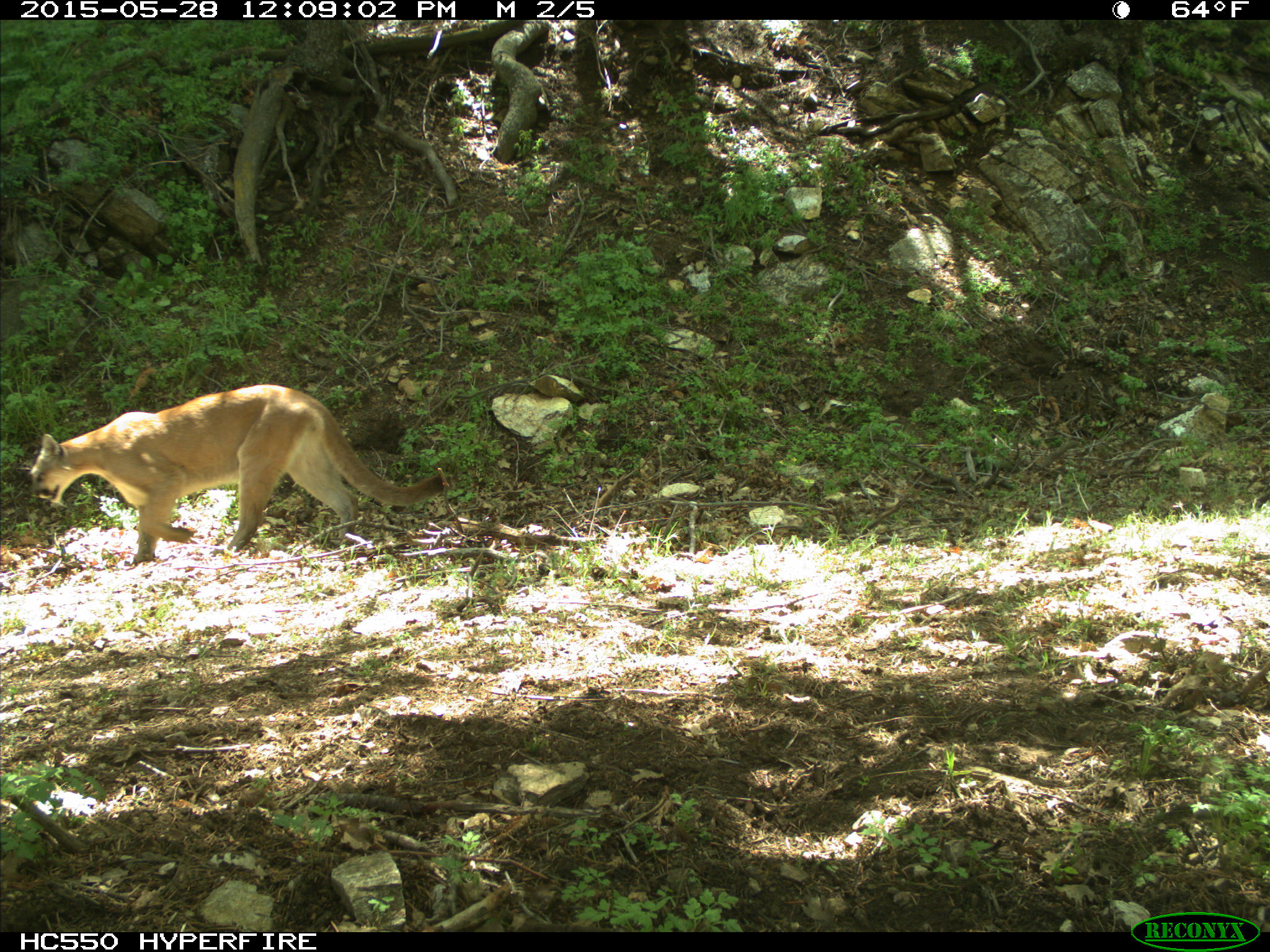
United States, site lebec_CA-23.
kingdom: Animalia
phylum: Chordata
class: Mammalia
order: Carnivora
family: Felidae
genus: Puma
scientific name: Puma concolor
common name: mountain lion